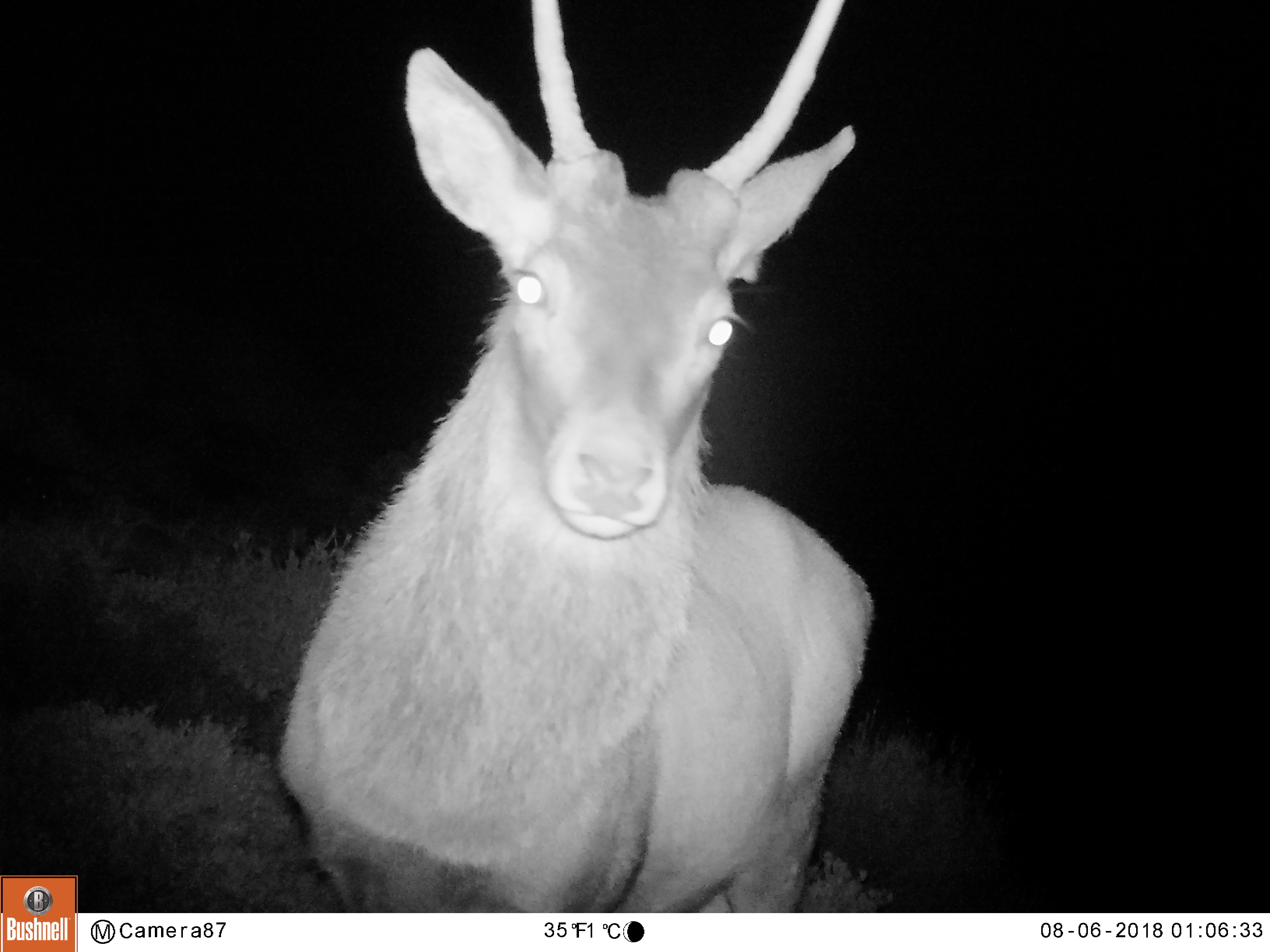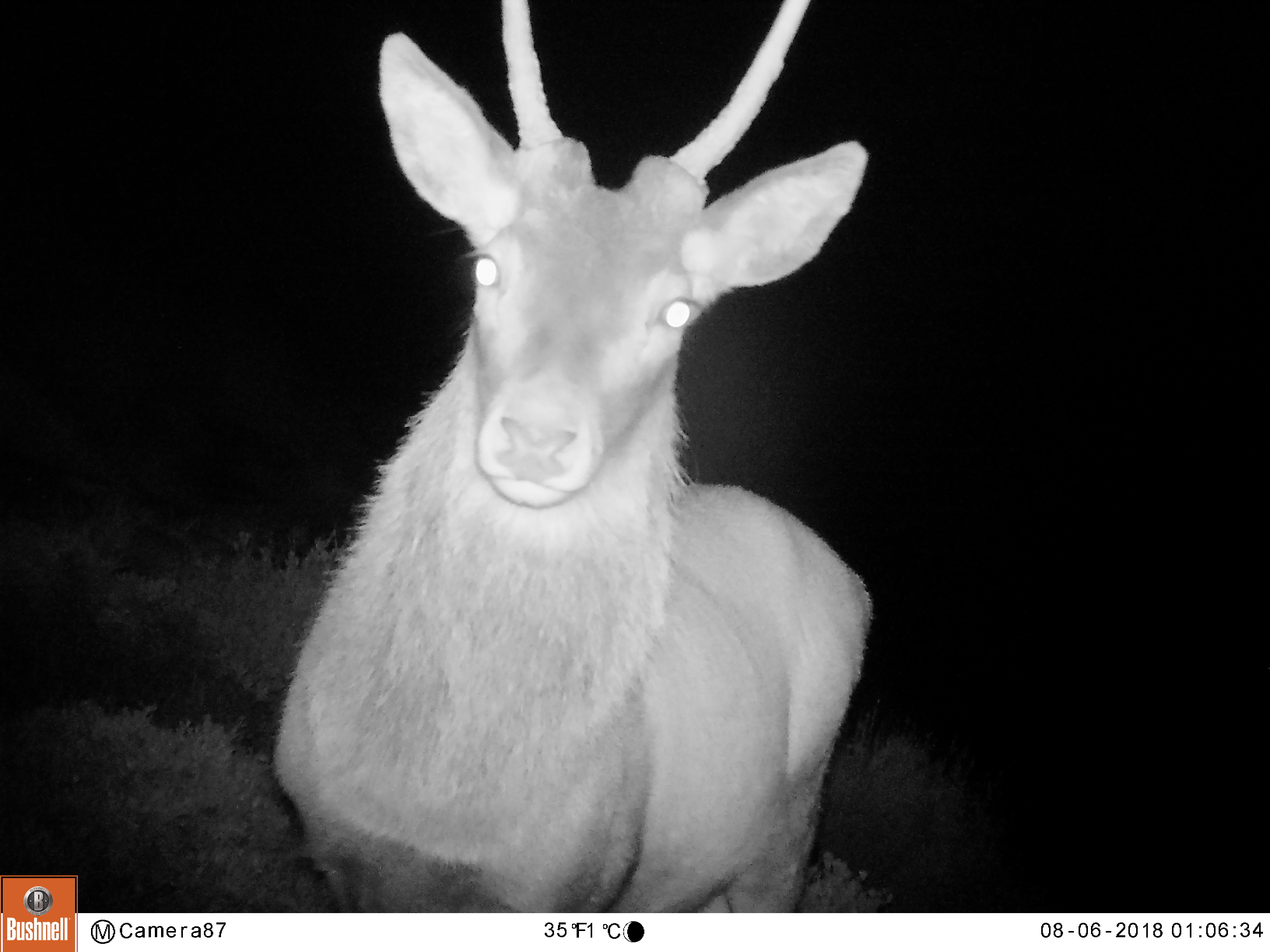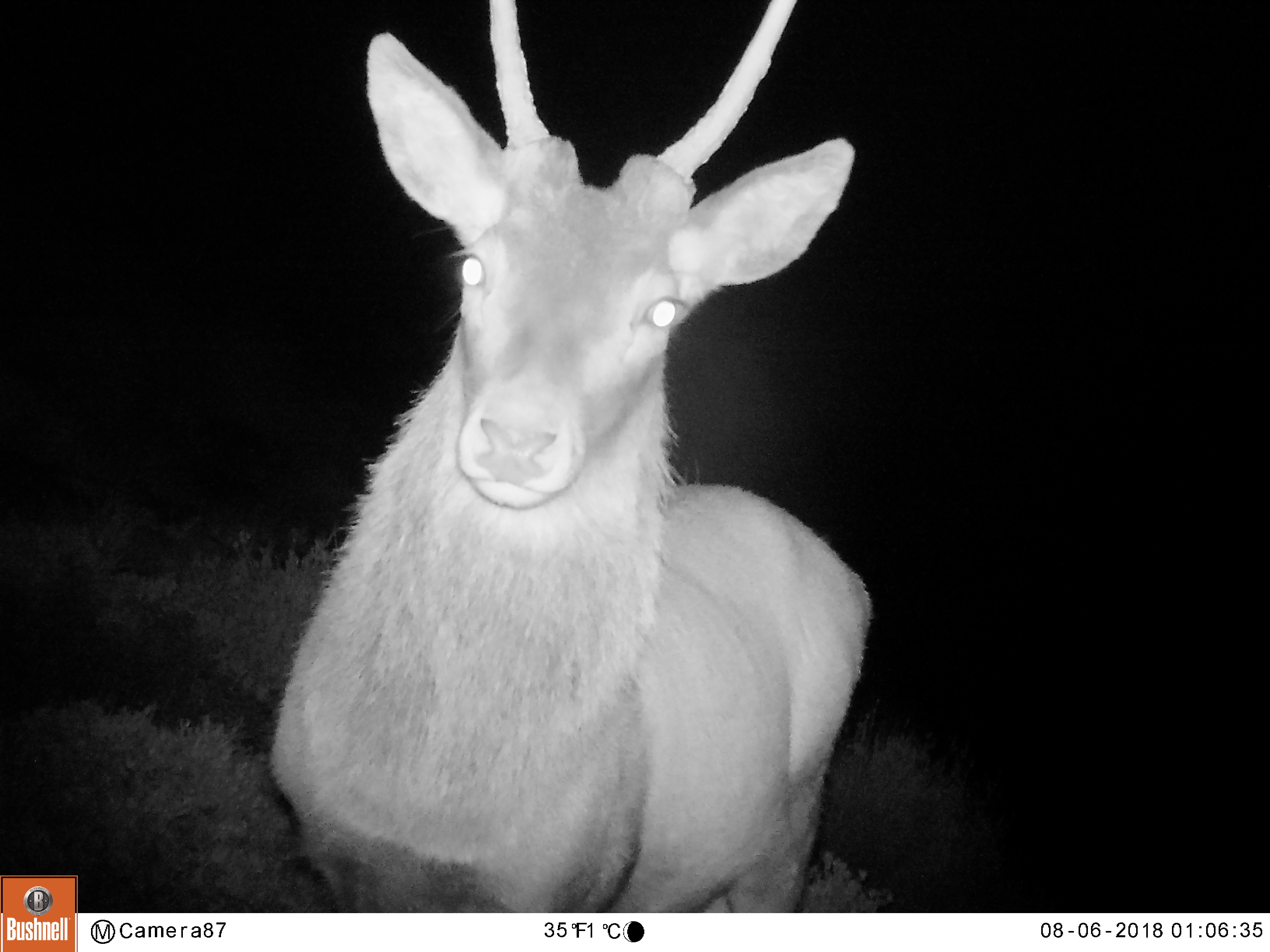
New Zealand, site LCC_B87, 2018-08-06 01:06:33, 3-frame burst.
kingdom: Animalia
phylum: Chordata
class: Mammalia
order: Artiodactyla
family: Cervidae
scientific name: Cervidae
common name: deer